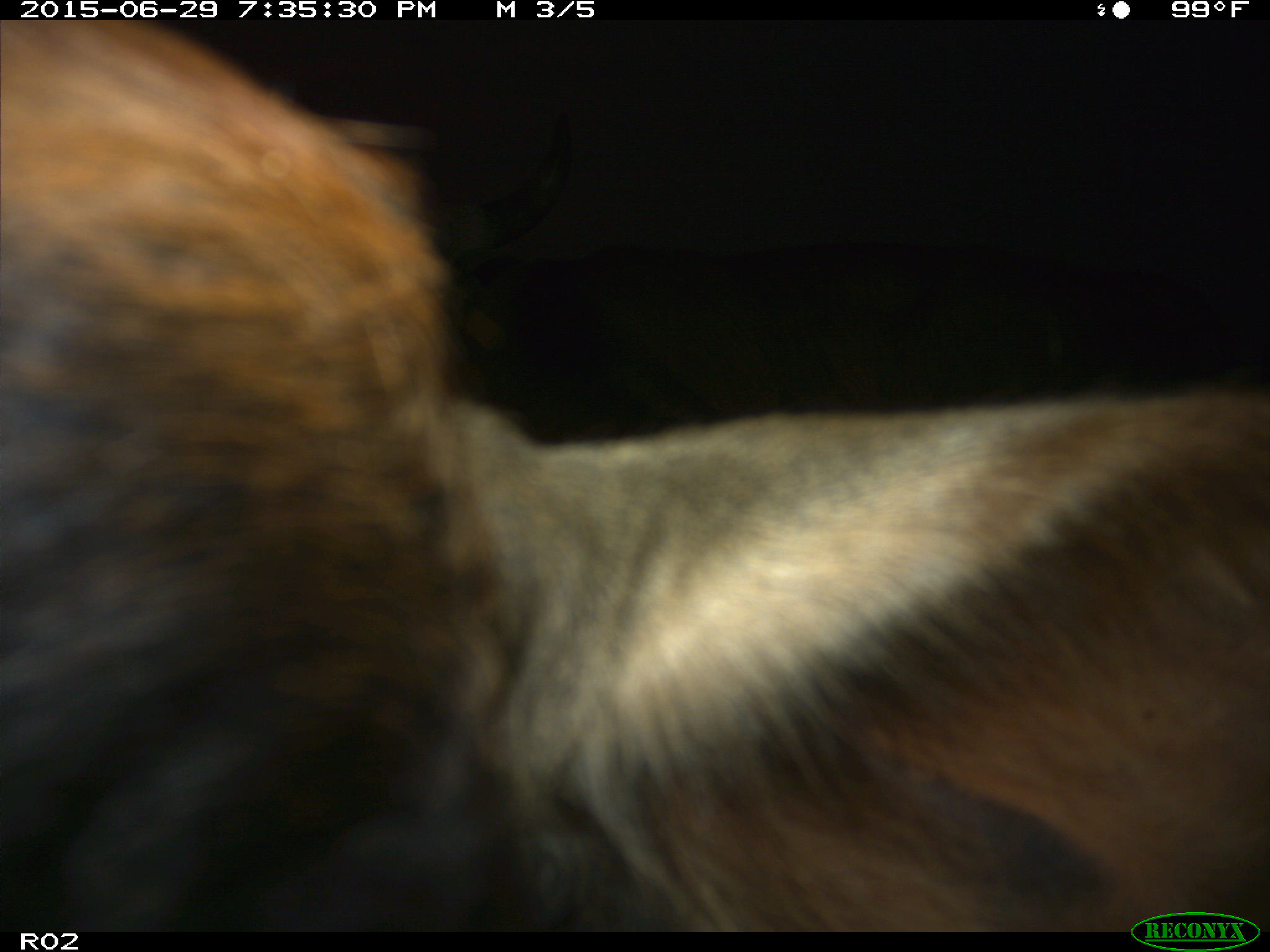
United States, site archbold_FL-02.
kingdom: Animalia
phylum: Chordata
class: Mammalia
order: Artiodactyla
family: Bovidae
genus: Bos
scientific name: Bos taurus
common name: domestic cow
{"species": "Bos taurus (domestic cow)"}